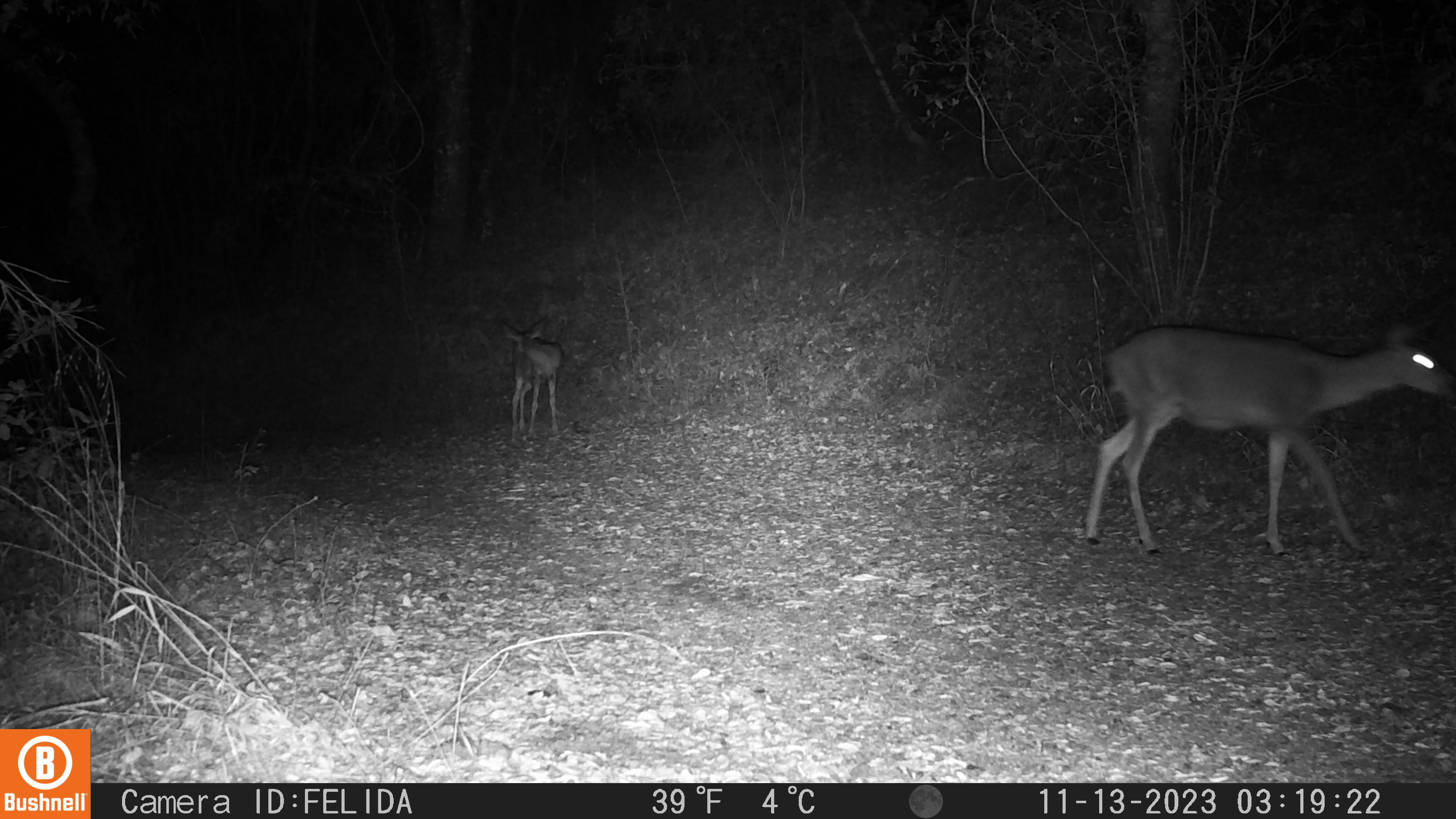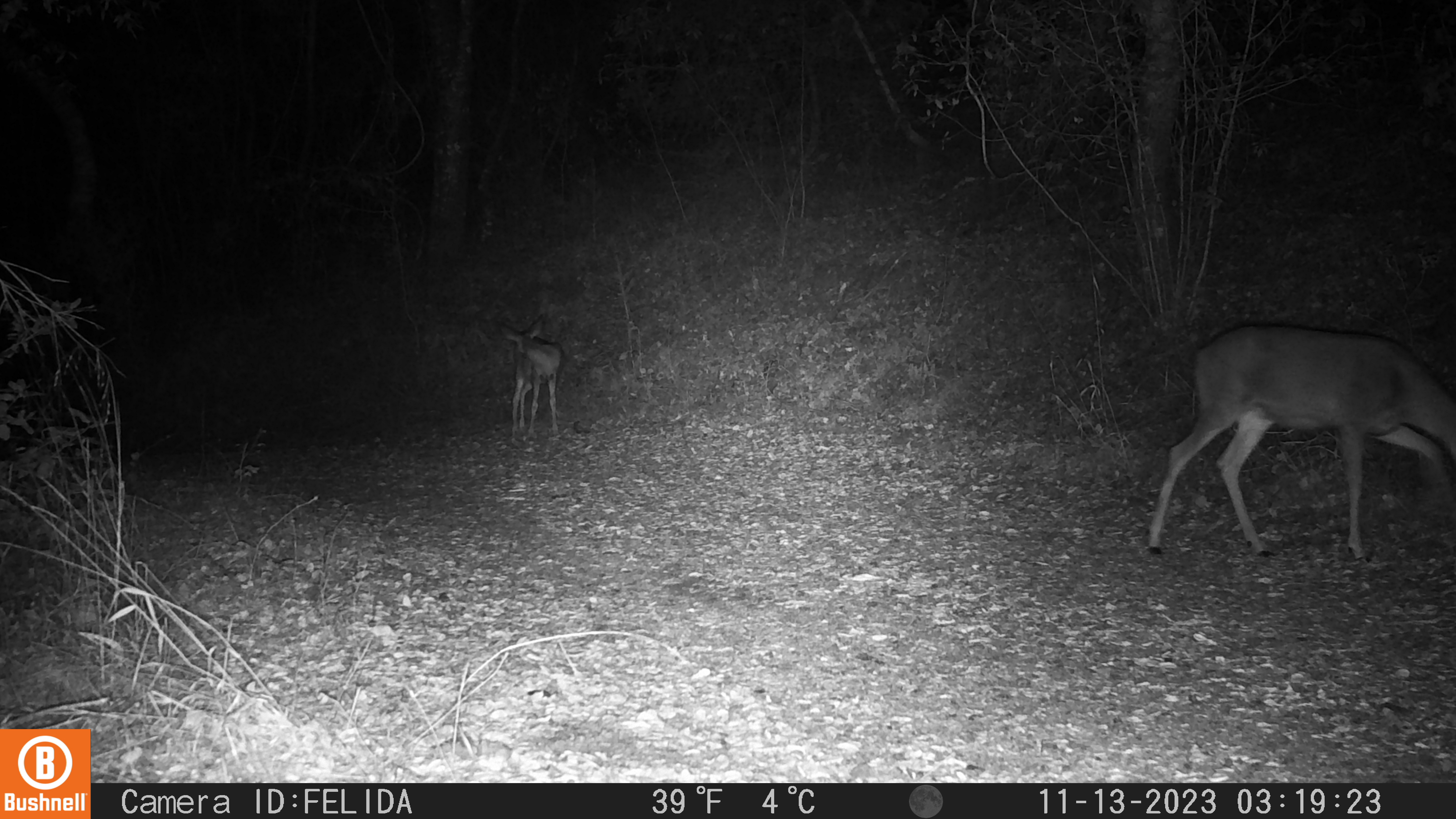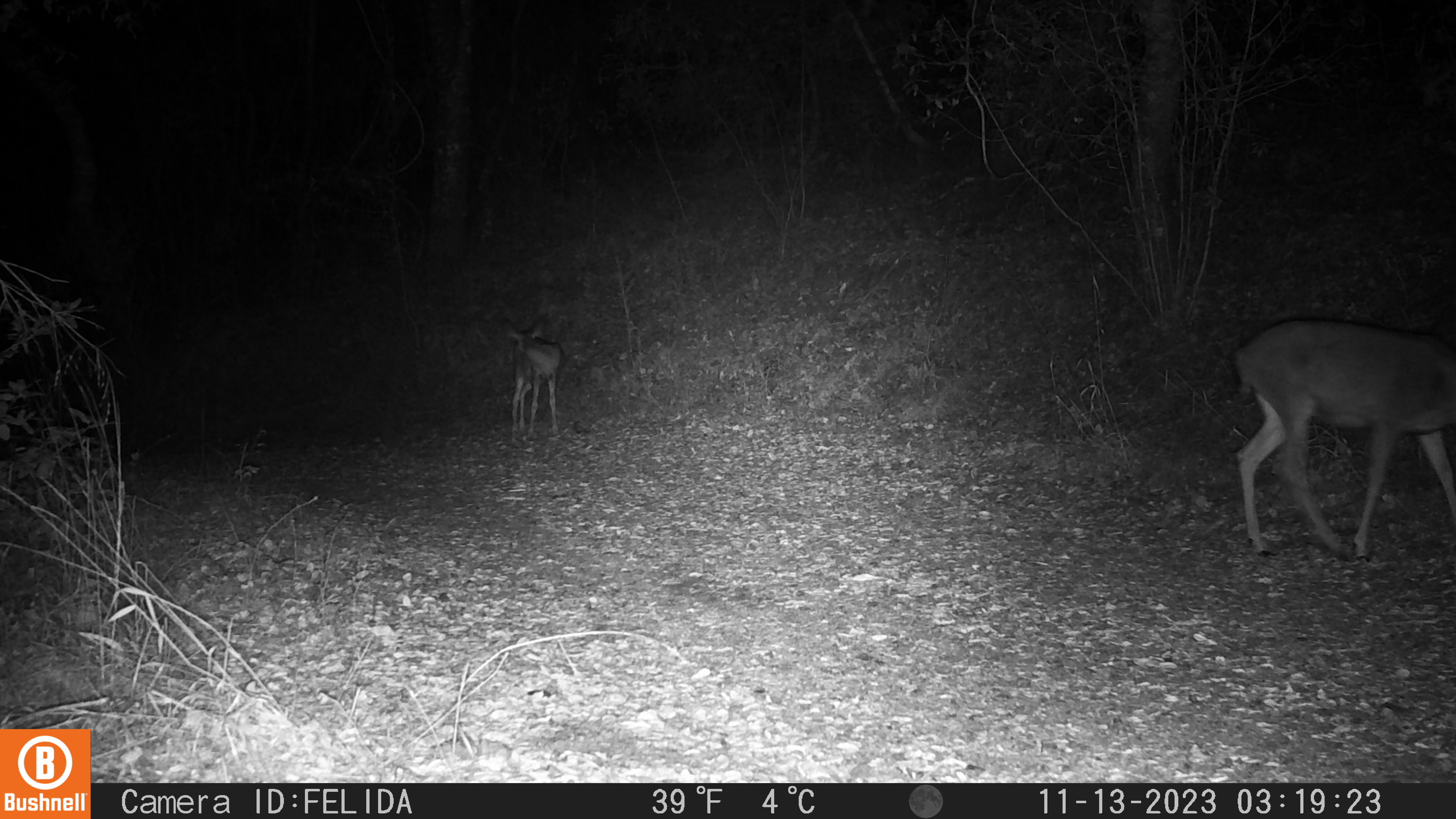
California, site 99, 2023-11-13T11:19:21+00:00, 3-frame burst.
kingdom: Animalia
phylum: Chordata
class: Mammalia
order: Artiodactyla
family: Cervidae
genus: Odocoileus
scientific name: Odocoileus hemionus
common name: mule deer